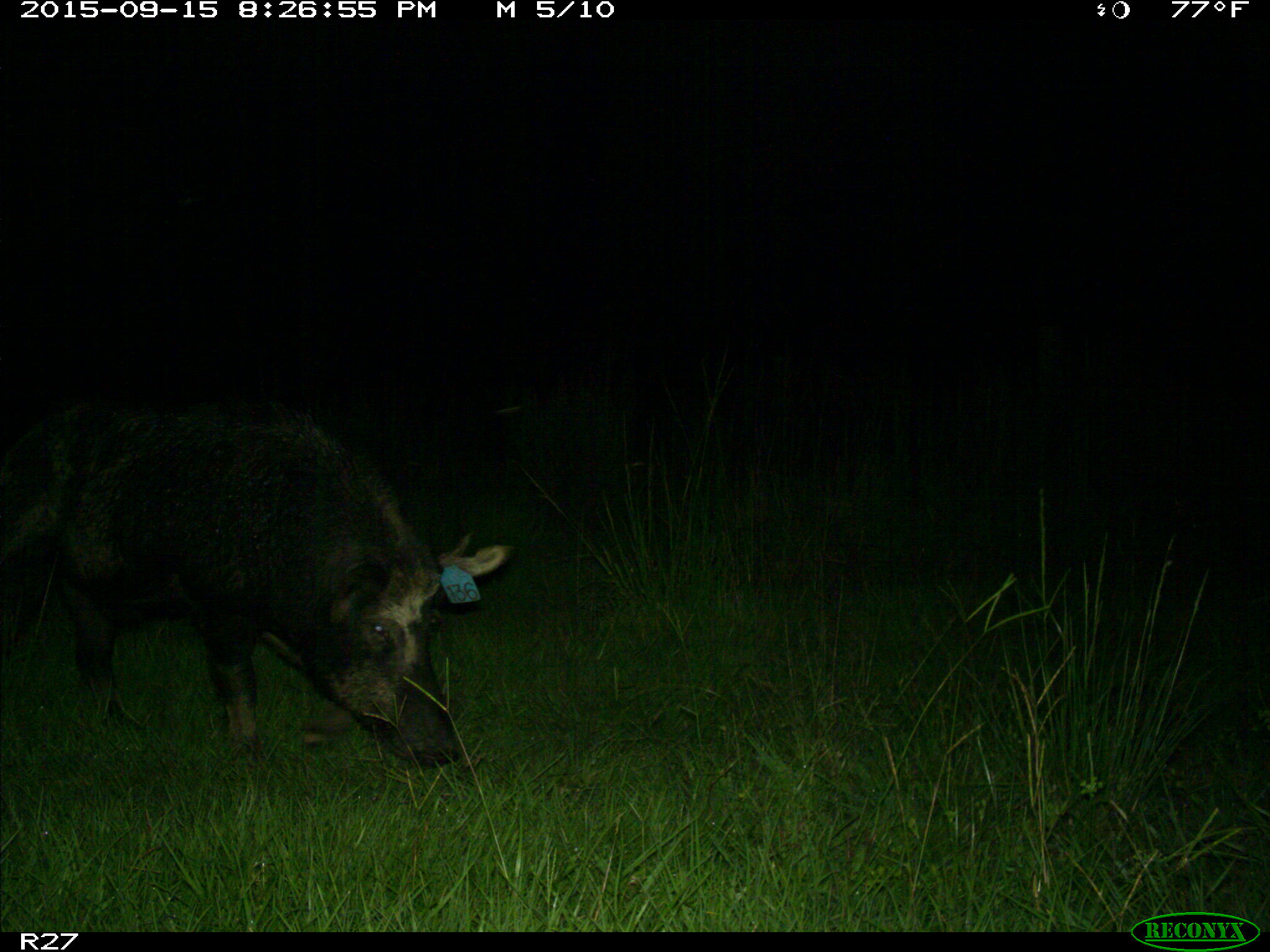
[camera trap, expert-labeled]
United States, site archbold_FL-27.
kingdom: Animalia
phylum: Chordata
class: Mammalia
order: Artiodactyla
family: Suidae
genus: Sus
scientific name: Sus scrofa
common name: wild boar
Sus scrofa (wild boar).